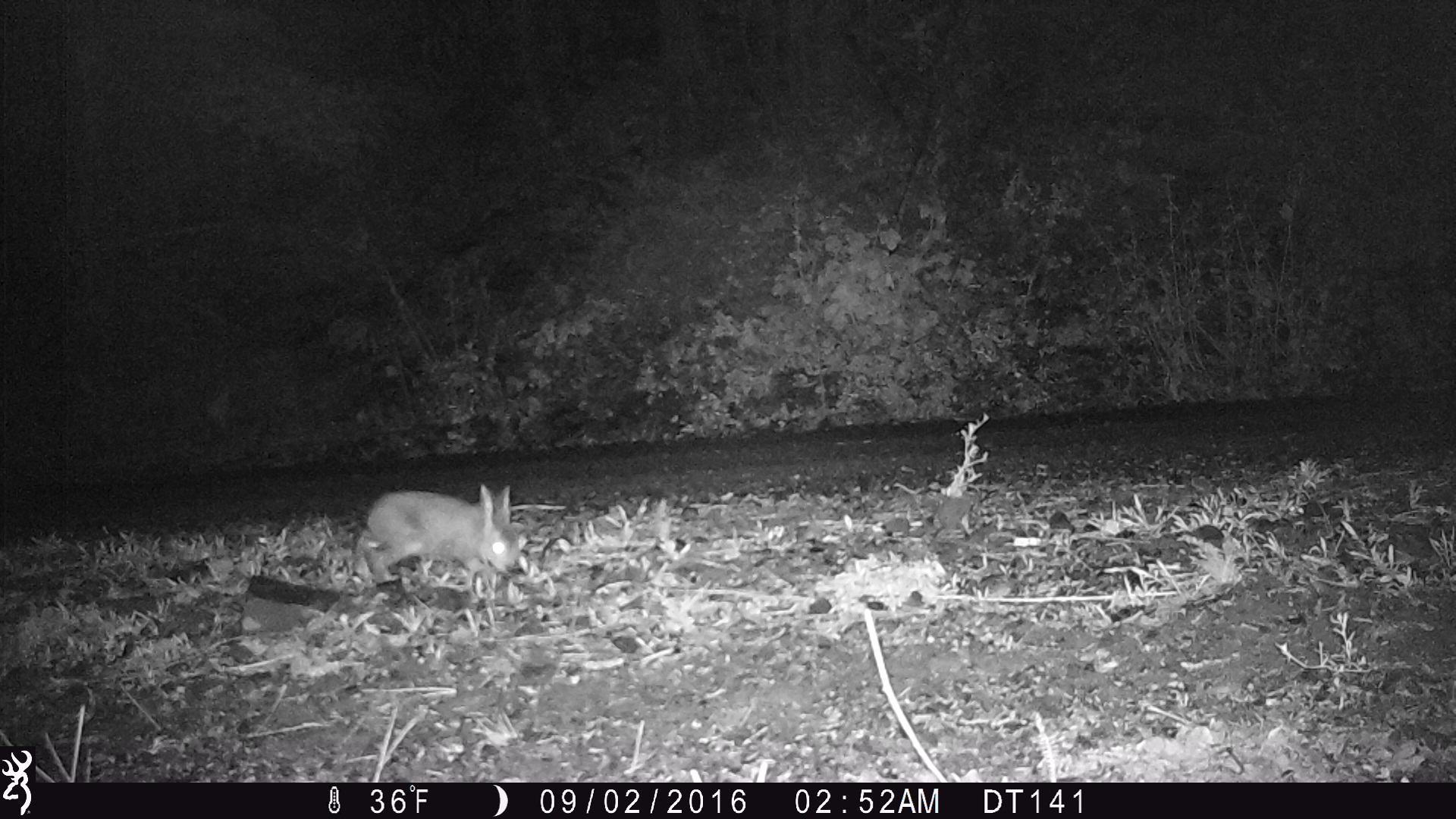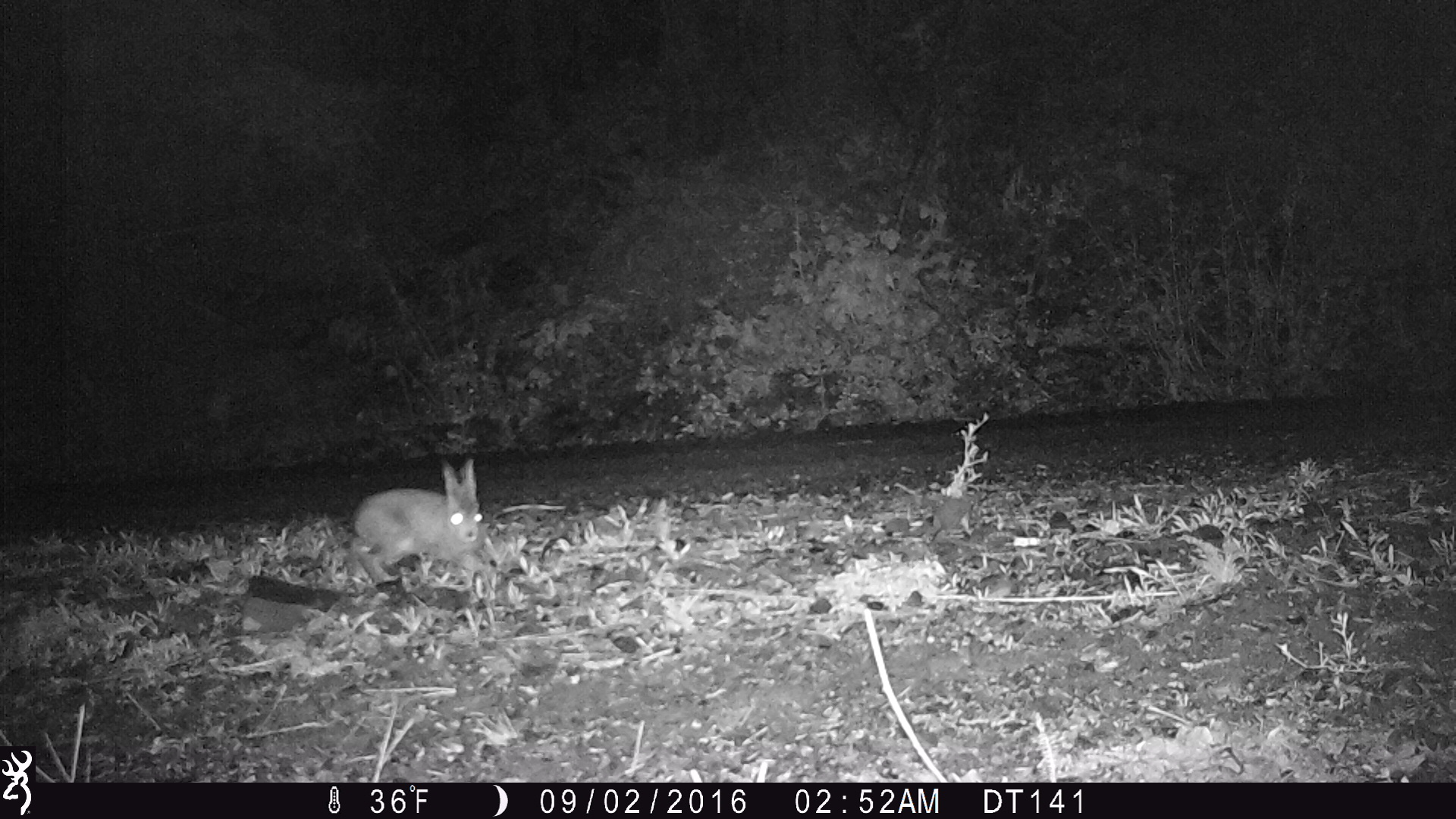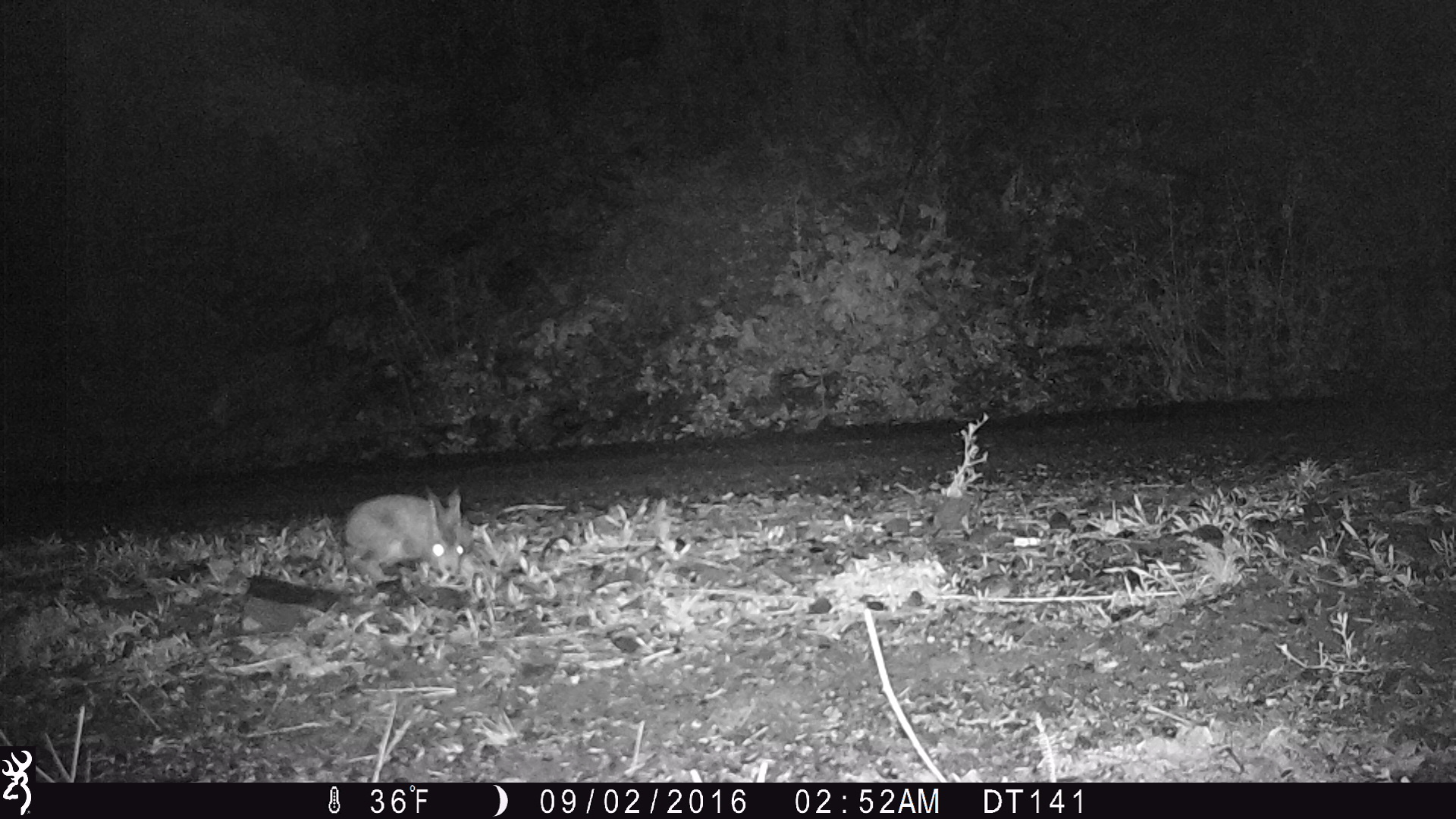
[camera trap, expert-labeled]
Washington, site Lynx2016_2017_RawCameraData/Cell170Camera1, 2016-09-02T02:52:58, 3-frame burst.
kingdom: Animalia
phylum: Chordata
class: Mammalia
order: Lagomorpha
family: Leporidae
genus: Lepus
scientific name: Lepus americanus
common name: snowshoe hare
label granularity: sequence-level